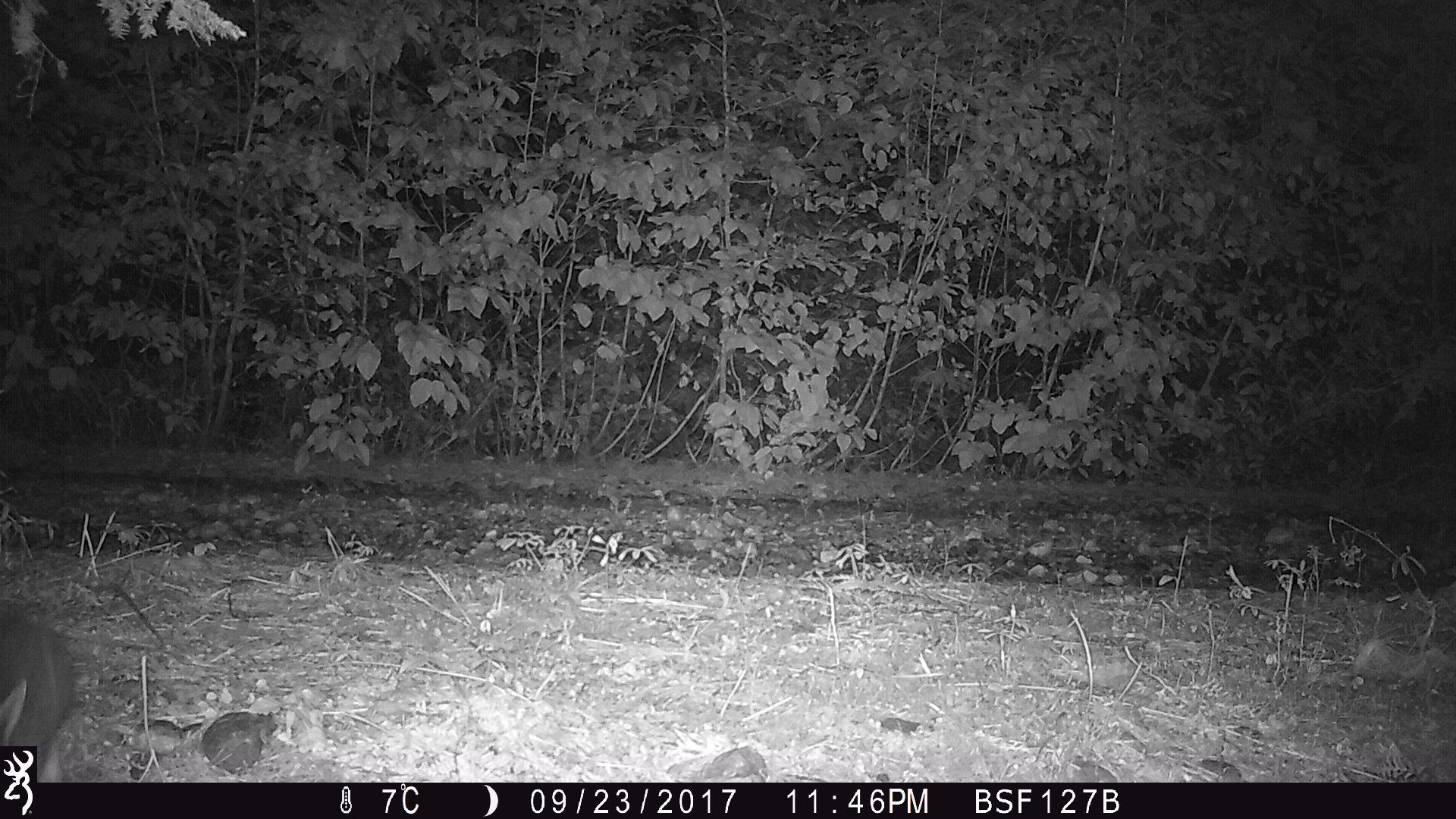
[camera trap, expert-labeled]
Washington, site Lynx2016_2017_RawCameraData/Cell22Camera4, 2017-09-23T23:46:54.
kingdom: Animalia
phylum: Chordata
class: Mammalia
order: Lagomorpha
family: Leporidae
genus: Lepus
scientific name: Lepus americanus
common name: snowshoe hare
Lepus americanus (snowshoe hare). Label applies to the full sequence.